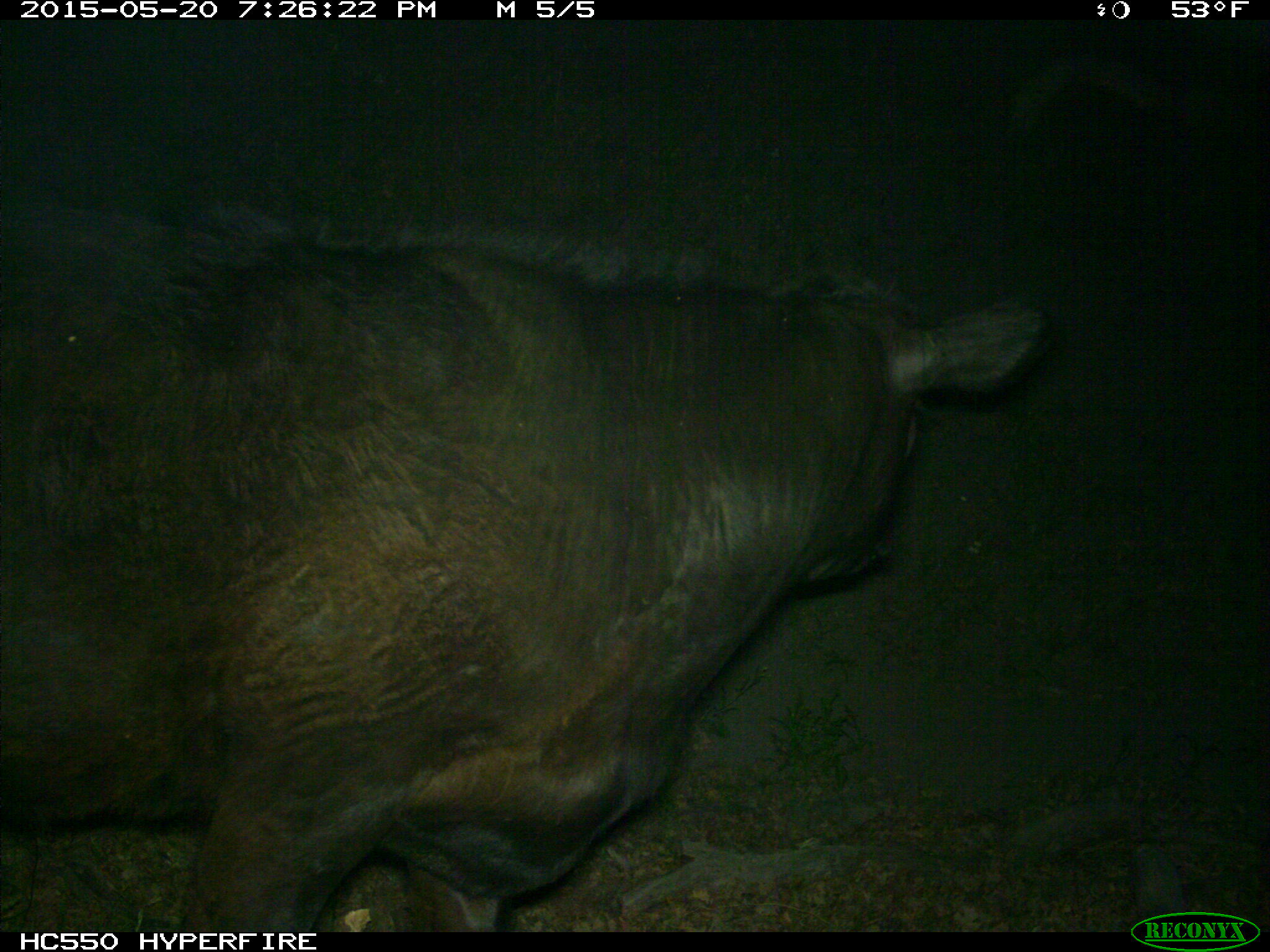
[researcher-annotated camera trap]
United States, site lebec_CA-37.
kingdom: Animalia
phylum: Chordata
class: Mammalia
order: Artiodactyla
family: Bovidae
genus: Bos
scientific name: Bos taurus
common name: domestic cow